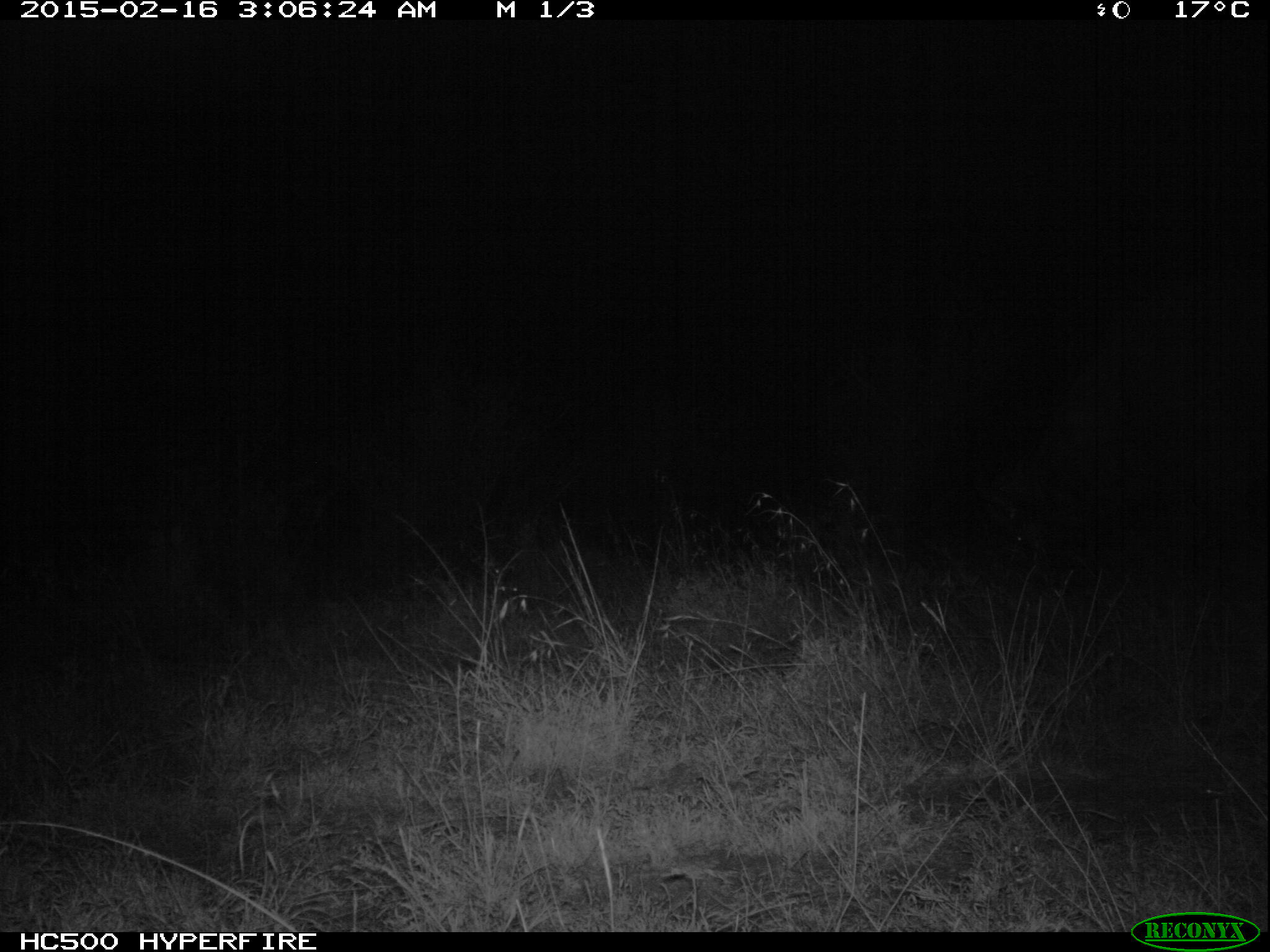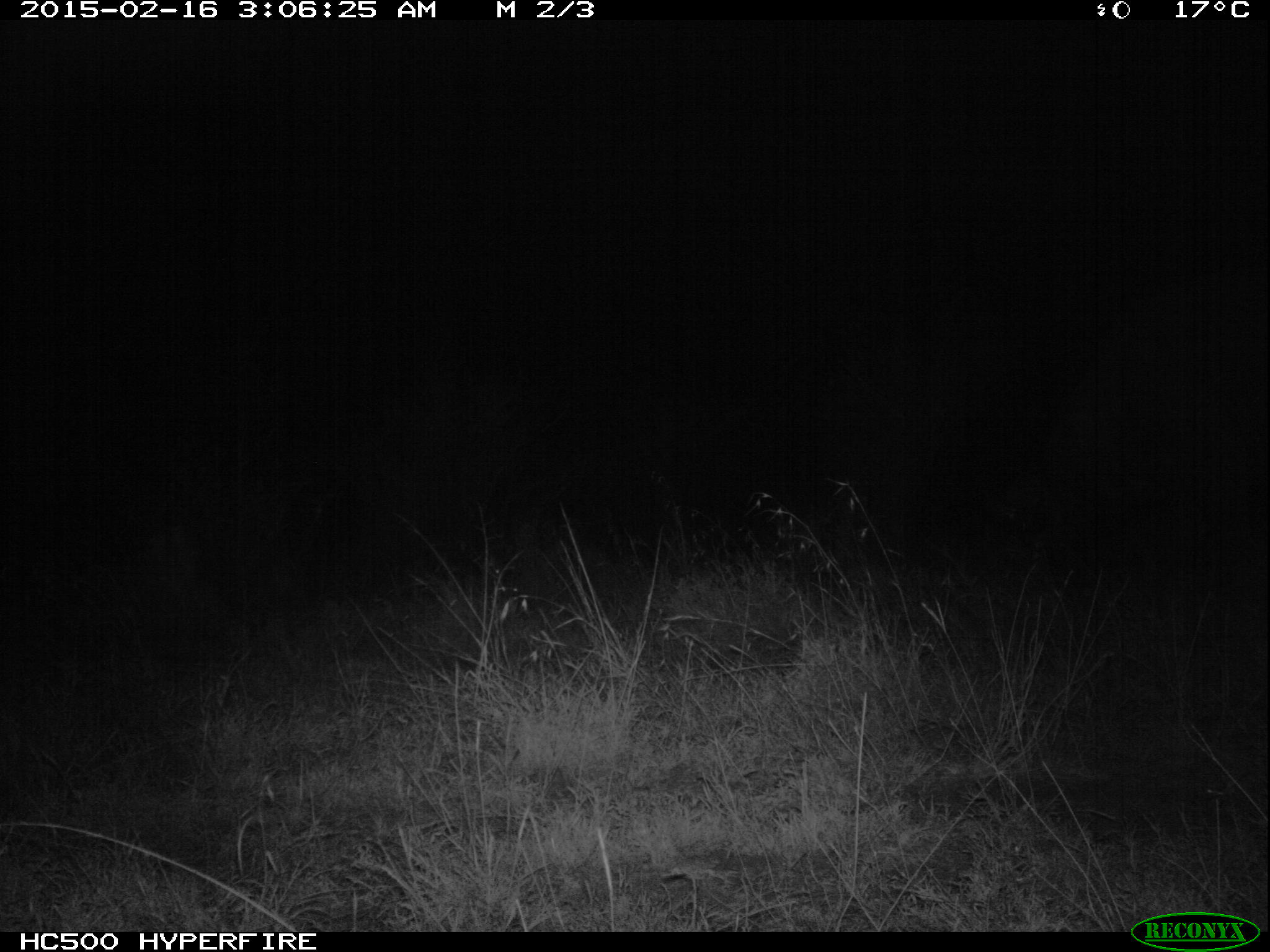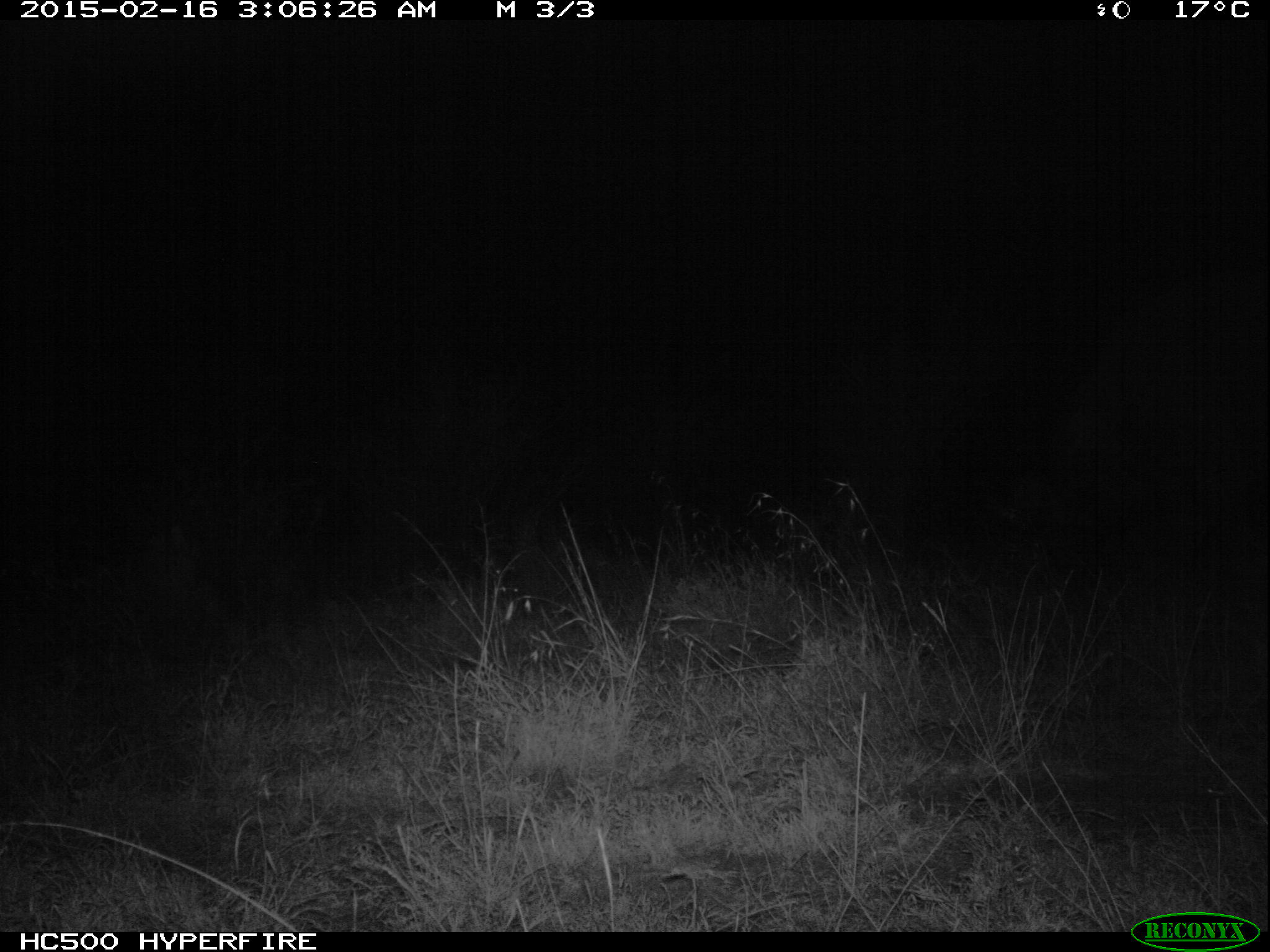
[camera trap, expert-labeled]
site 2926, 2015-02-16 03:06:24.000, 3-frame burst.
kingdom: Animalia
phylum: Chordata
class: Mammalia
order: Artiodactyla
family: Bovidae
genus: Syncerus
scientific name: Syncerus caffer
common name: african buffalo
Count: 1.